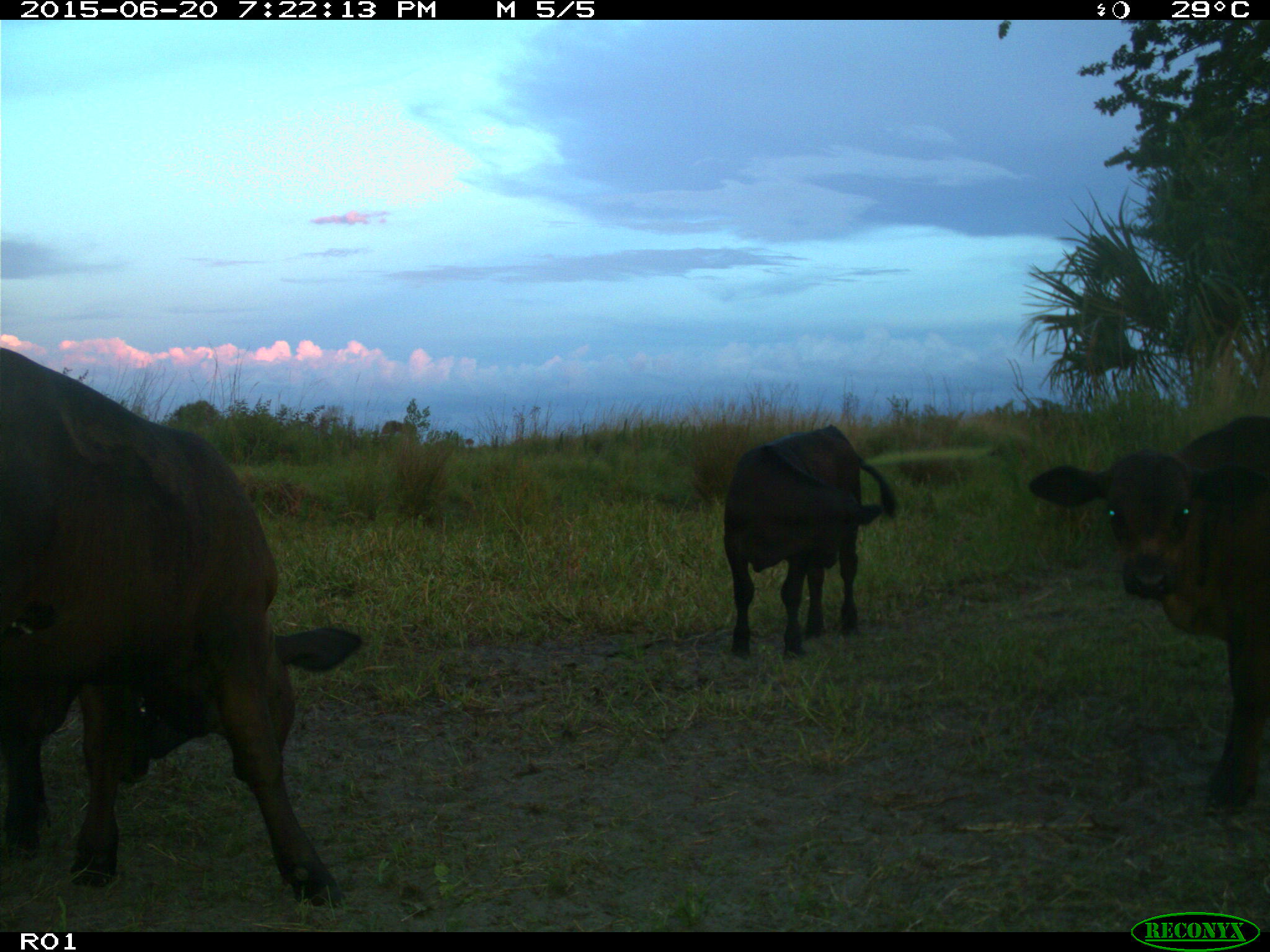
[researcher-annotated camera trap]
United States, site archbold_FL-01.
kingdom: Animalia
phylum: Chordata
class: Mammalia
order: Artiodactyla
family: Bovidae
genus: Bos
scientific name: Bos taurus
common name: domestic cow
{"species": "Bos taurus (domestic cow)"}